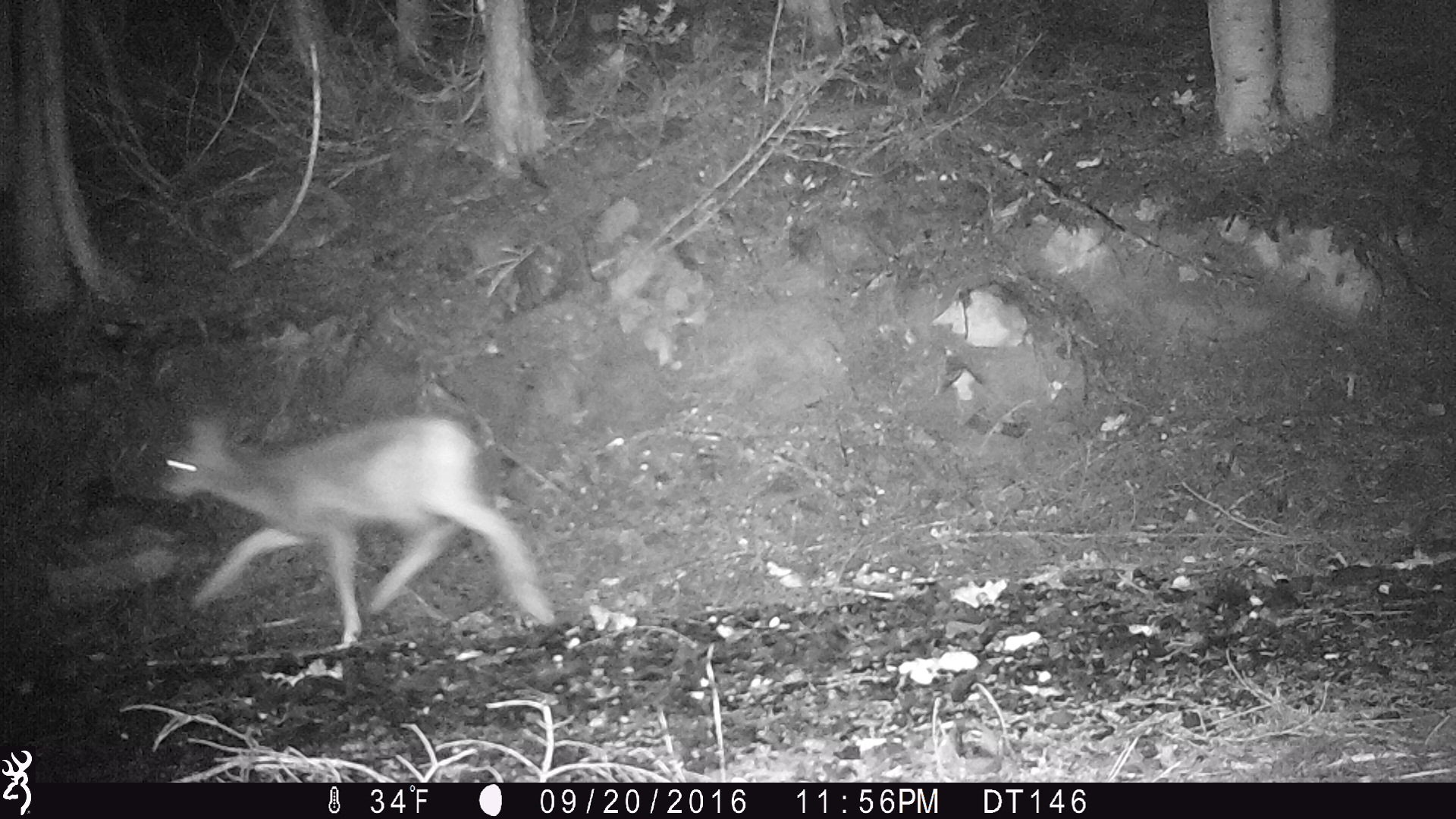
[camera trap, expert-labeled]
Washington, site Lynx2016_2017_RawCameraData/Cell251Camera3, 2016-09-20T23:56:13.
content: unidentified animal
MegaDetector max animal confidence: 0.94